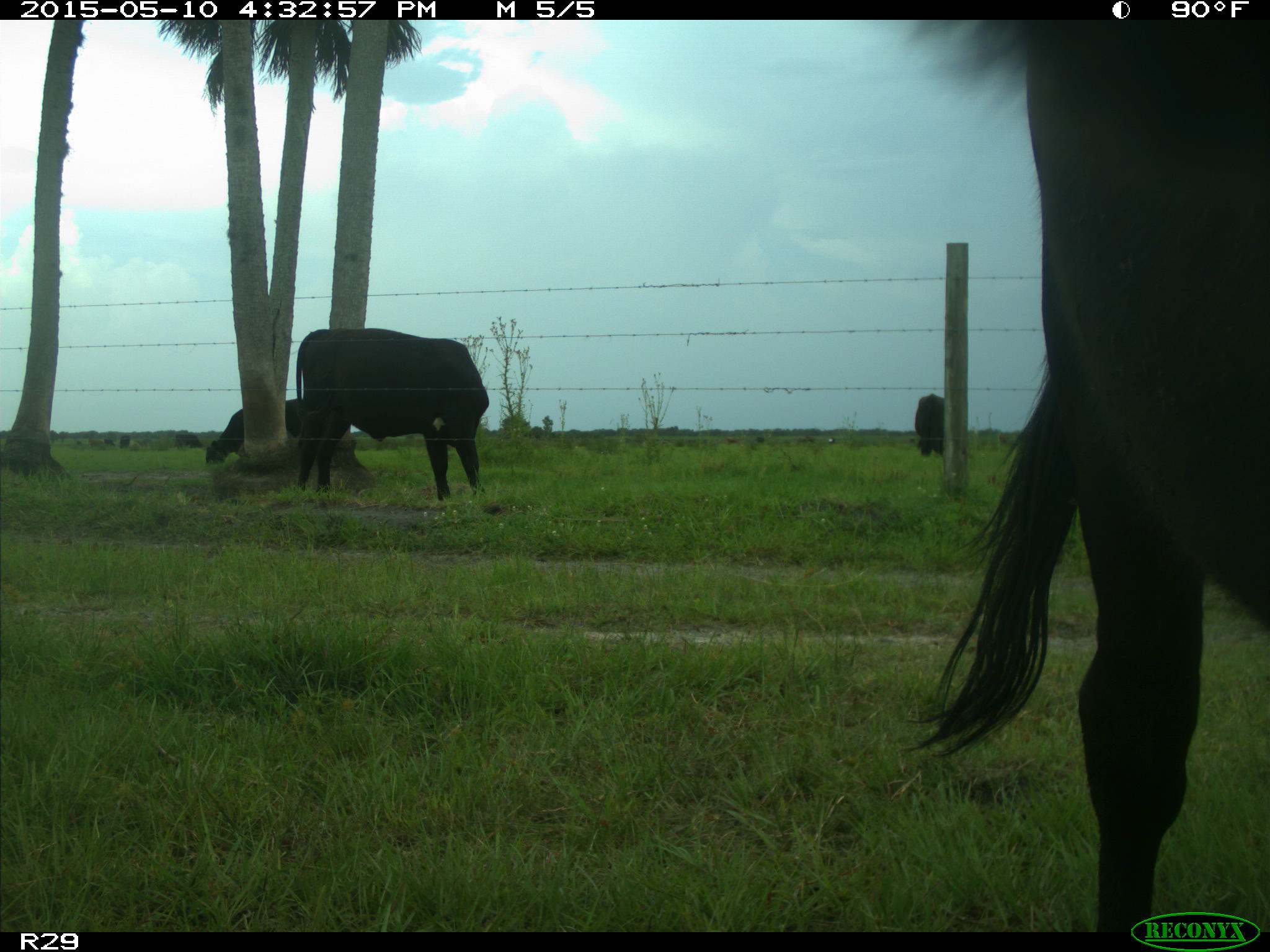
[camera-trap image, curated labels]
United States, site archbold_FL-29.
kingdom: Animalia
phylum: Chordata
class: Mammalia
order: Artiodactyla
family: Bovidae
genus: Bos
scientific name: Bos taurus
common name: domestic cow